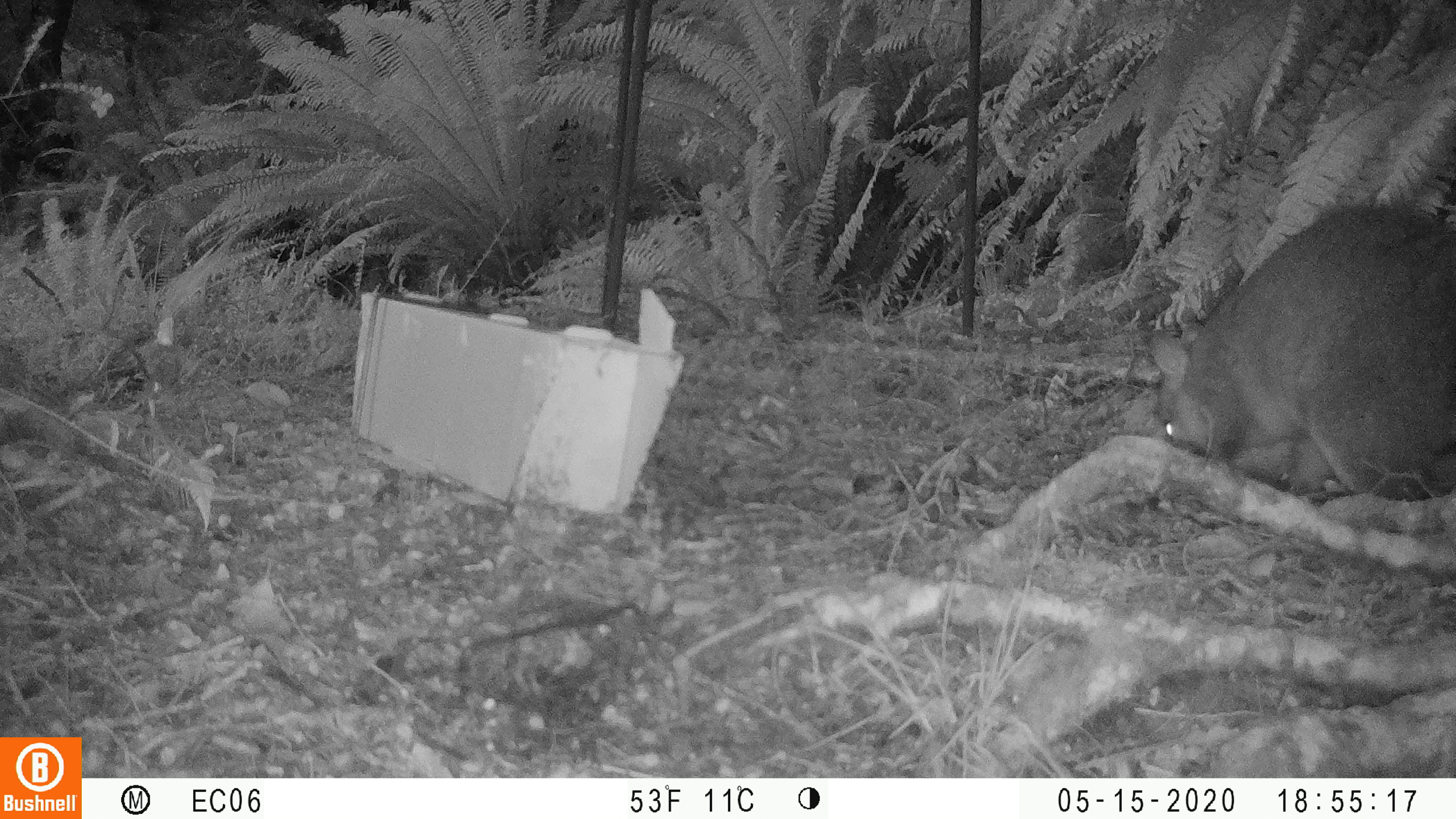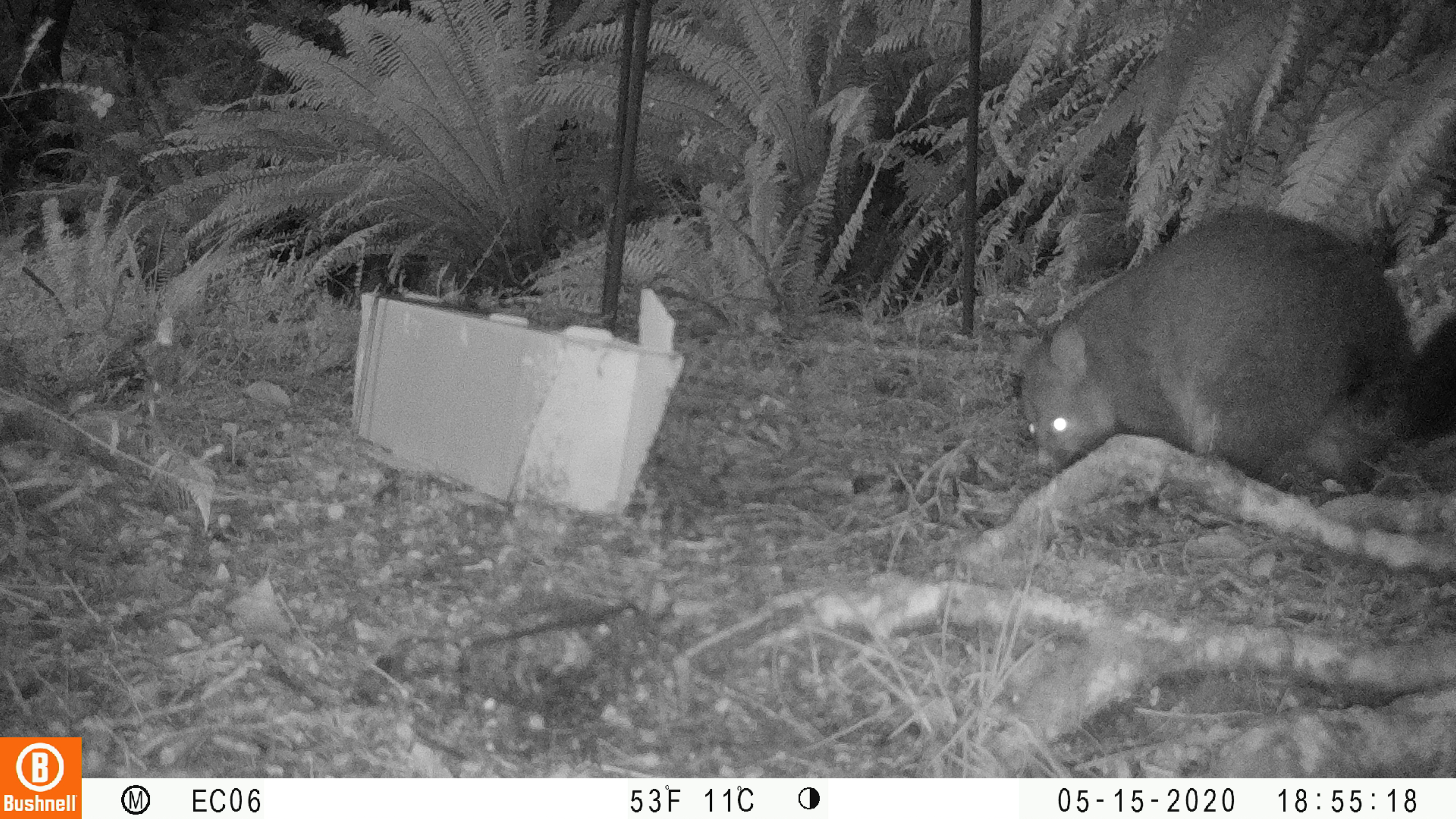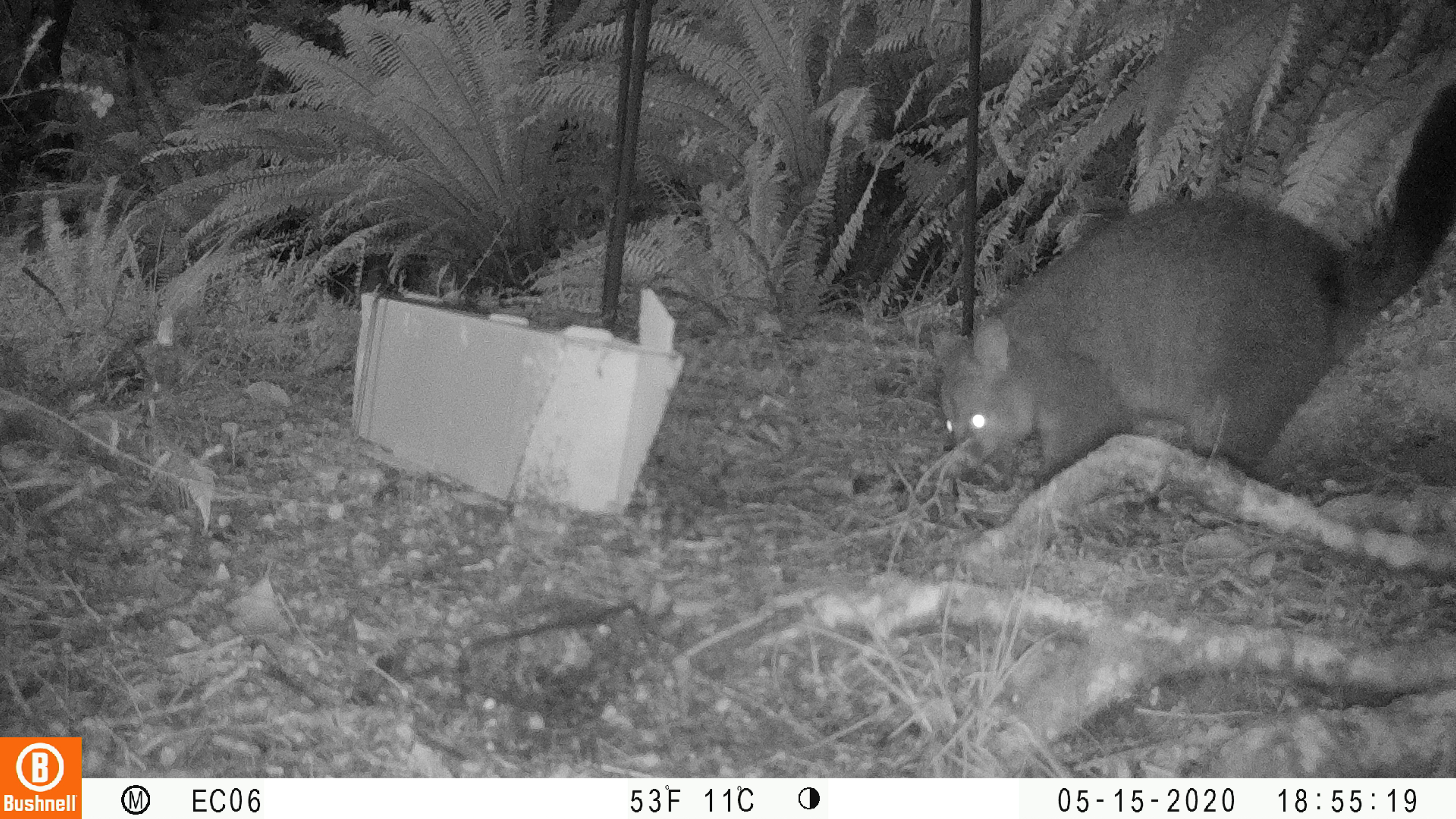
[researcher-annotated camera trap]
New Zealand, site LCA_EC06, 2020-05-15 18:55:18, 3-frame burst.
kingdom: Animalia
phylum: Chordata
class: Mammalia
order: Diprotodontia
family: Phalangeridae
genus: Trichosurus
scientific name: Trichosurus vulpecula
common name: common brushtail possum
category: possum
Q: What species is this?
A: Possum (common brushtail possum) (Trichosurus vulpecula).